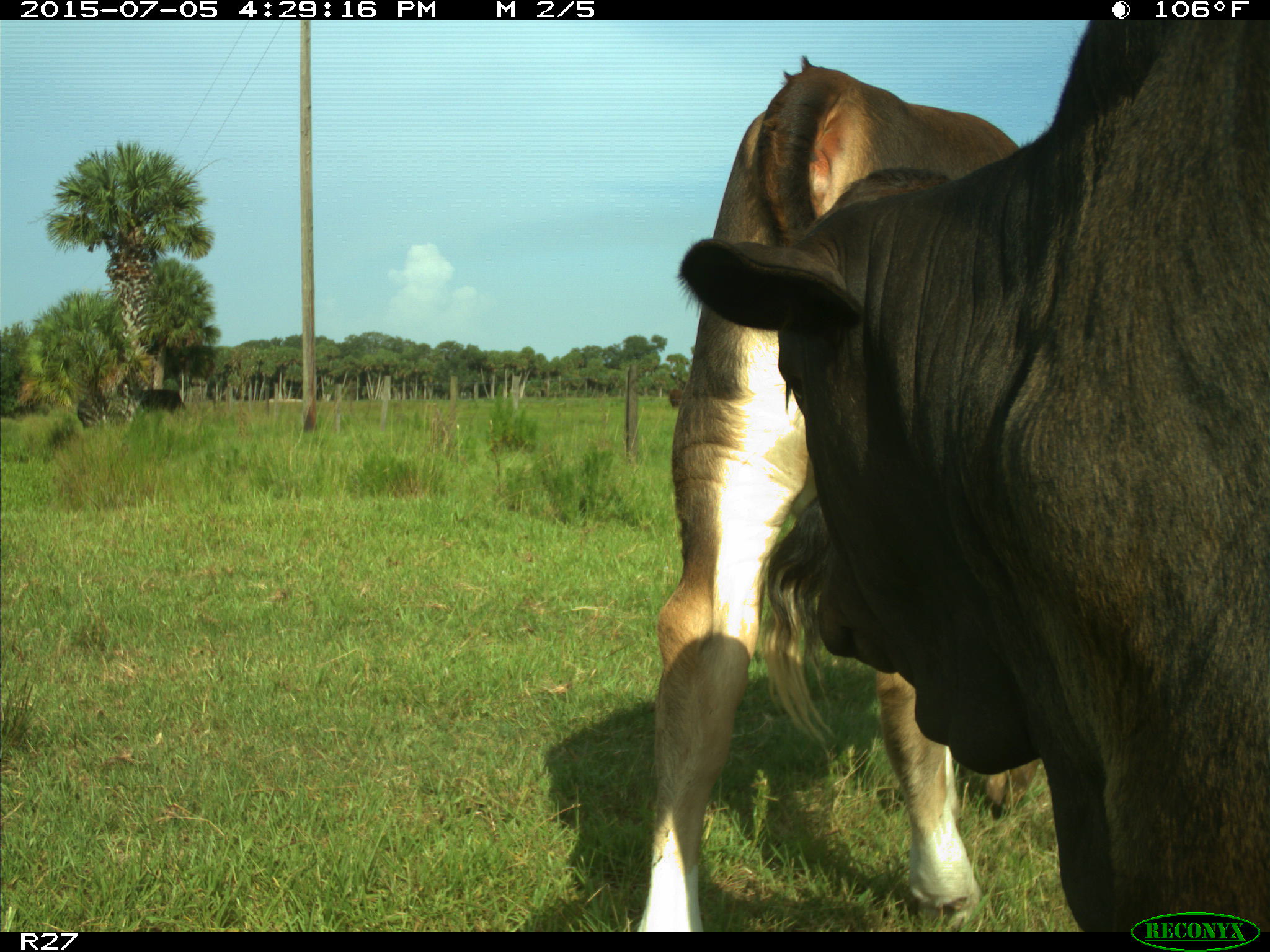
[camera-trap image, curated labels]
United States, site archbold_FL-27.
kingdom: Animalia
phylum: Chordata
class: Mammalia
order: Artiodactyla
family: Bovidae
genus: Bos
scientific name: Bos taurus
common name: domestic cow